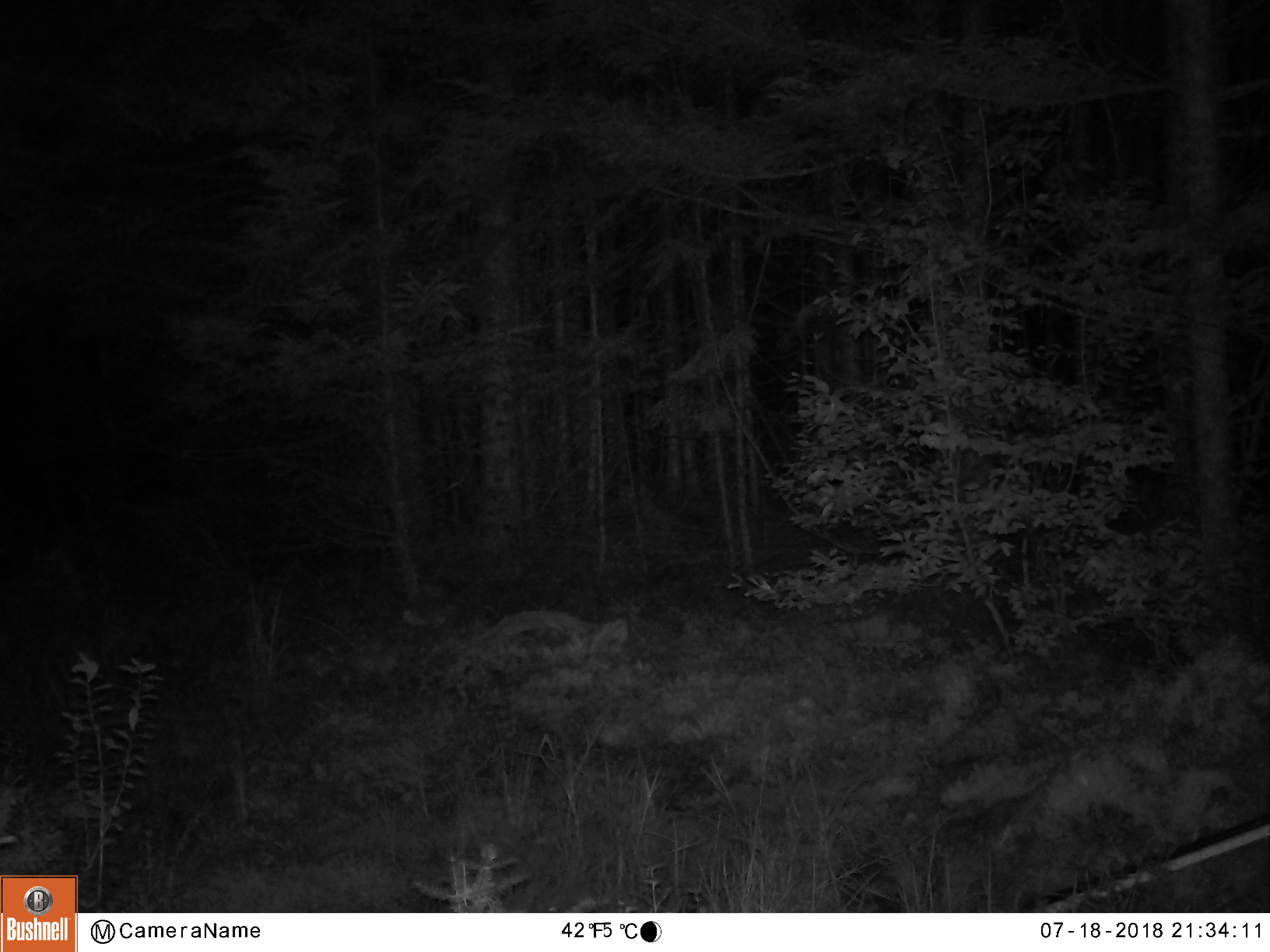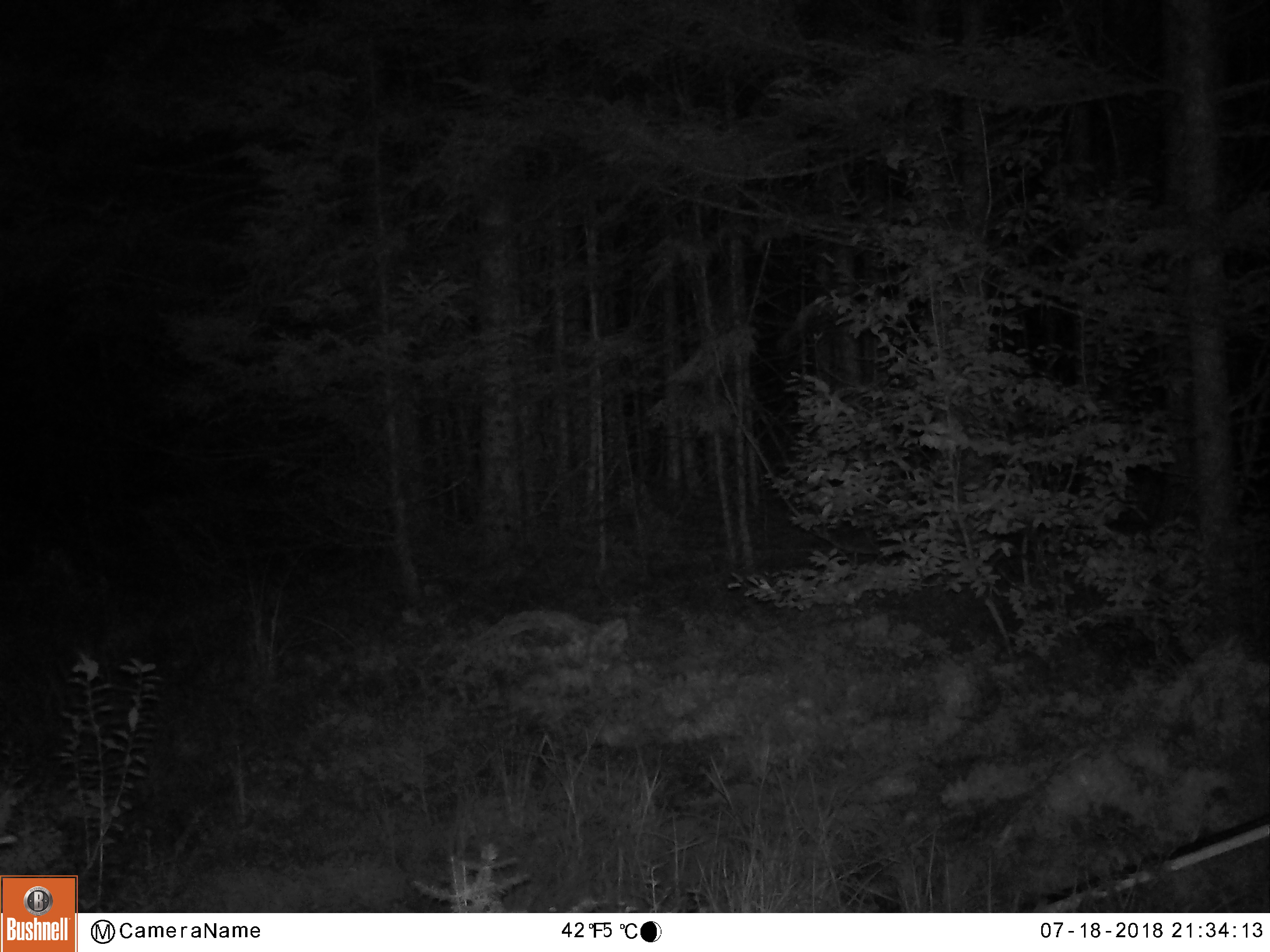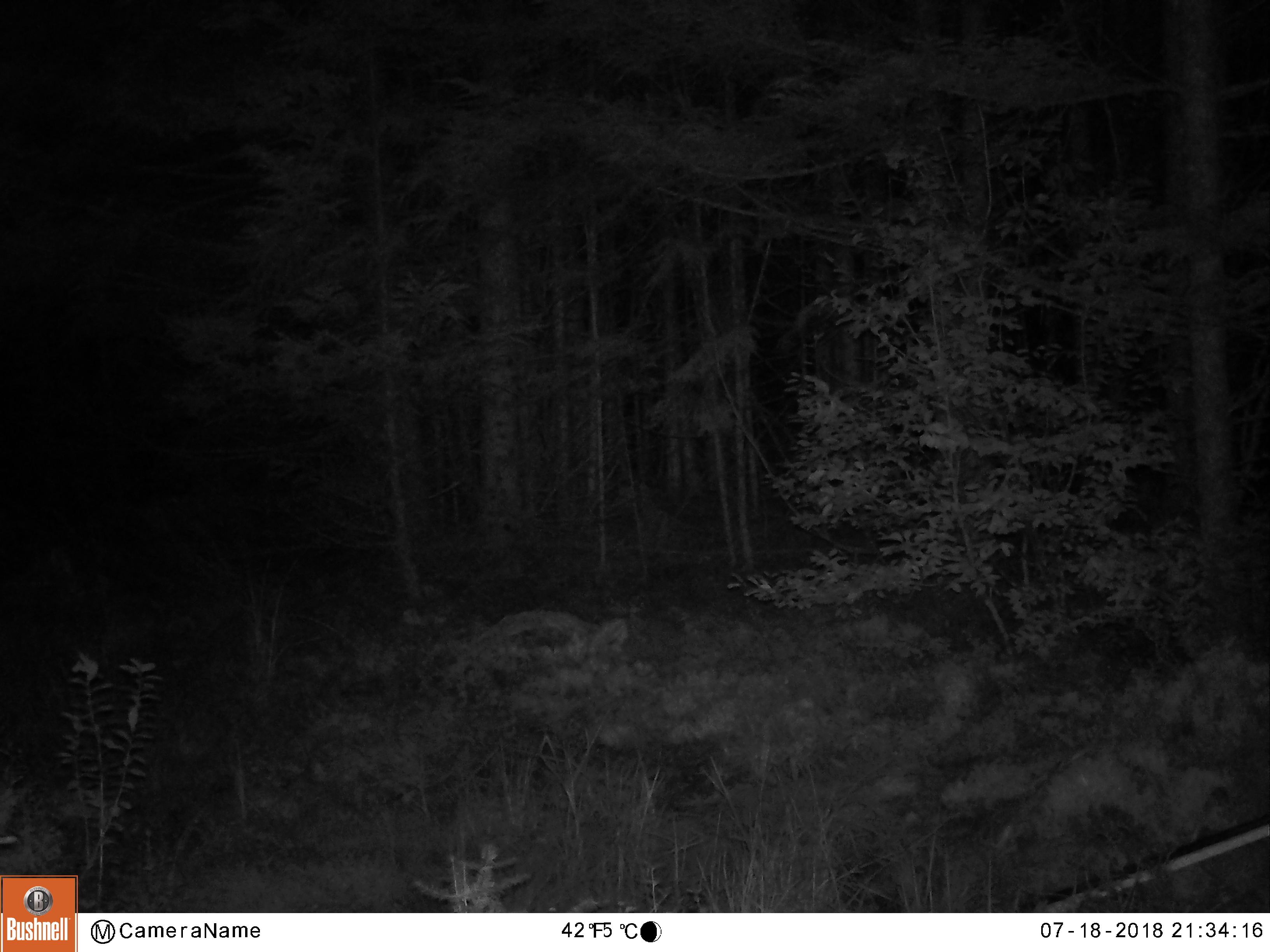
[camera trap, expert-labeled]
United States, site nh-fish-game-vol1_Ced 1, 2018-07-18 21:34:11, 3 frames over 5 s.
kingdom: Animalia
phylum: Chordata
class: Mammalia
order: Artiodactyla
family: Cervidae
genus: Alces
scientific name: Alces alces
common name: moose